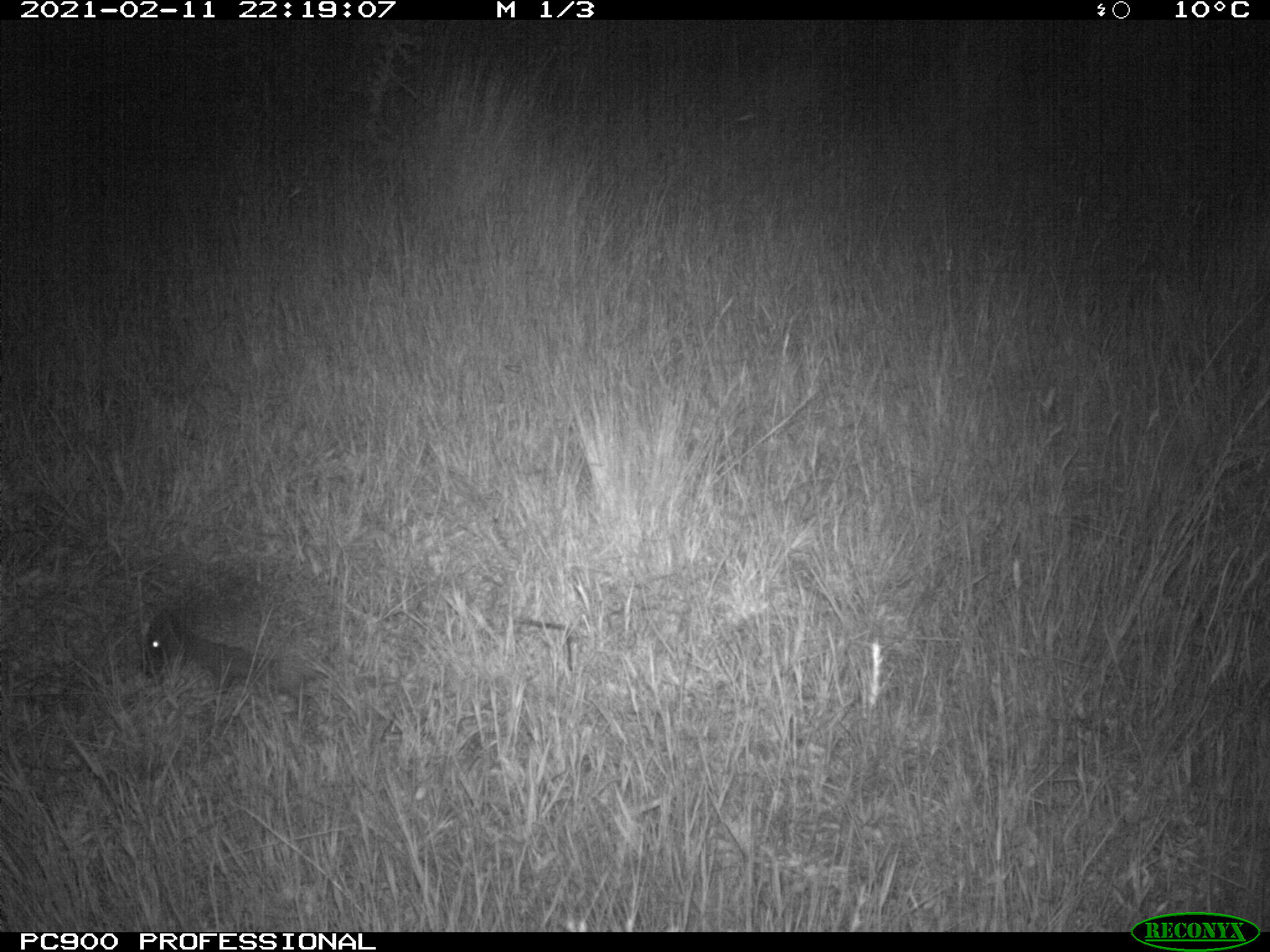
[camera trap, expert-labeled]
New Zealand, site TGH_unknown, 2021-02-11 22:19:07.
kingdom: Animalia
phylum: Chordata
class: Mammalia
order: Eulipotyphla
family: Erinaceidae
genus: Erinaceus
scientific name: Erinaceus europaeus europaeus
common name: european hedgehog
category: hedgehog